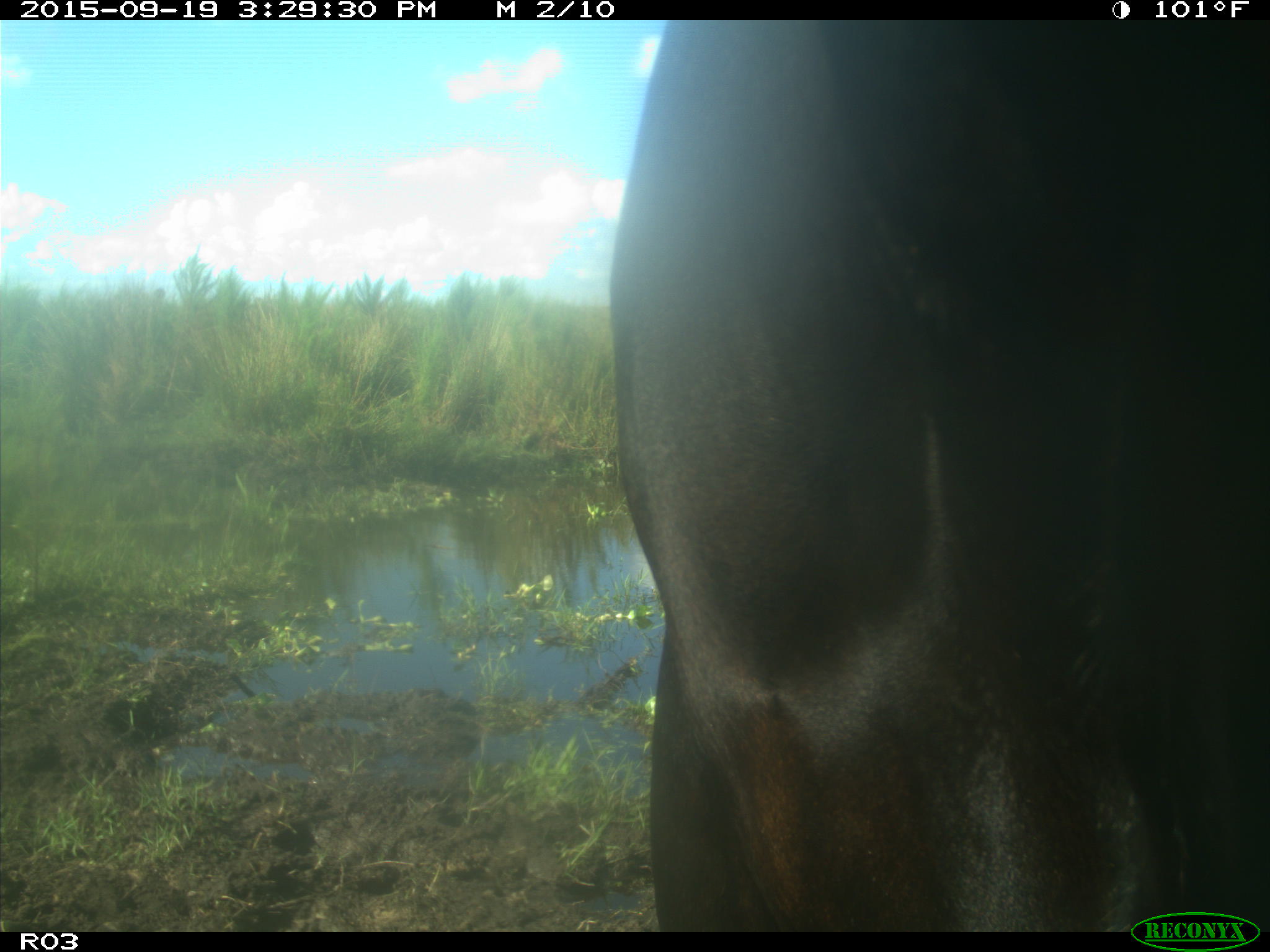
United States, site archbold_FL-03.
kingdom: Animalia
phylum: Chordata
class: Mammalia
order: Artiodactyla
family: Bovidae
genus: Bos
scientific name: Bos taurus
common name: domestic cow